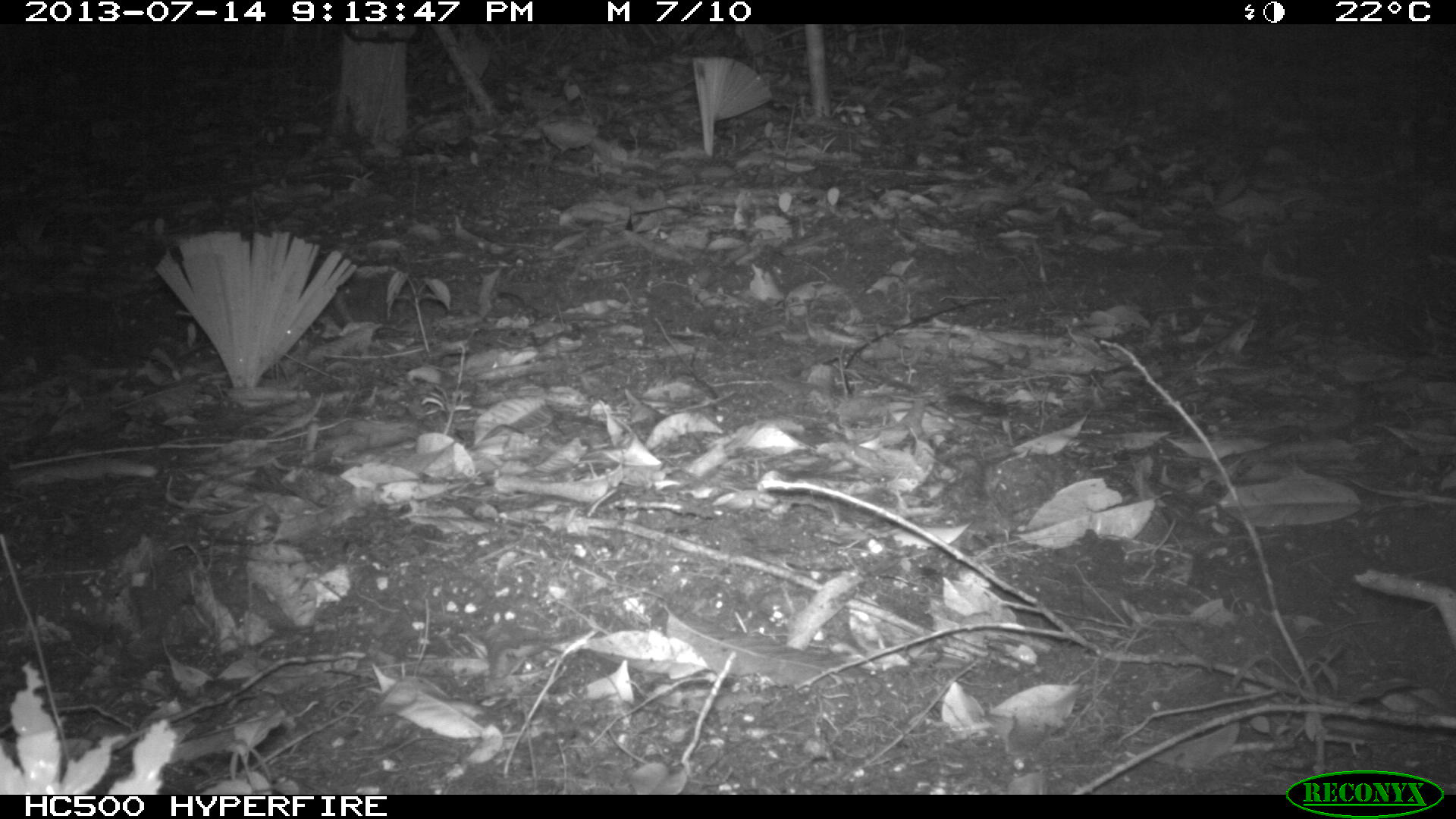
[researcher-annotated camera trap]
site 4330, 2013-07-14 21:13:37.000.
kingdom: Animalia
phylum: Chordata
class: Mammalia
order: Didelphimorphia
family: Didelphidae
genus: Didelphis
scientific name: Didelphis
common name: american opossums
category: didelphis sp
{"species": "didelphis sp (american opossums) (Didelphis)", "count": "1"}